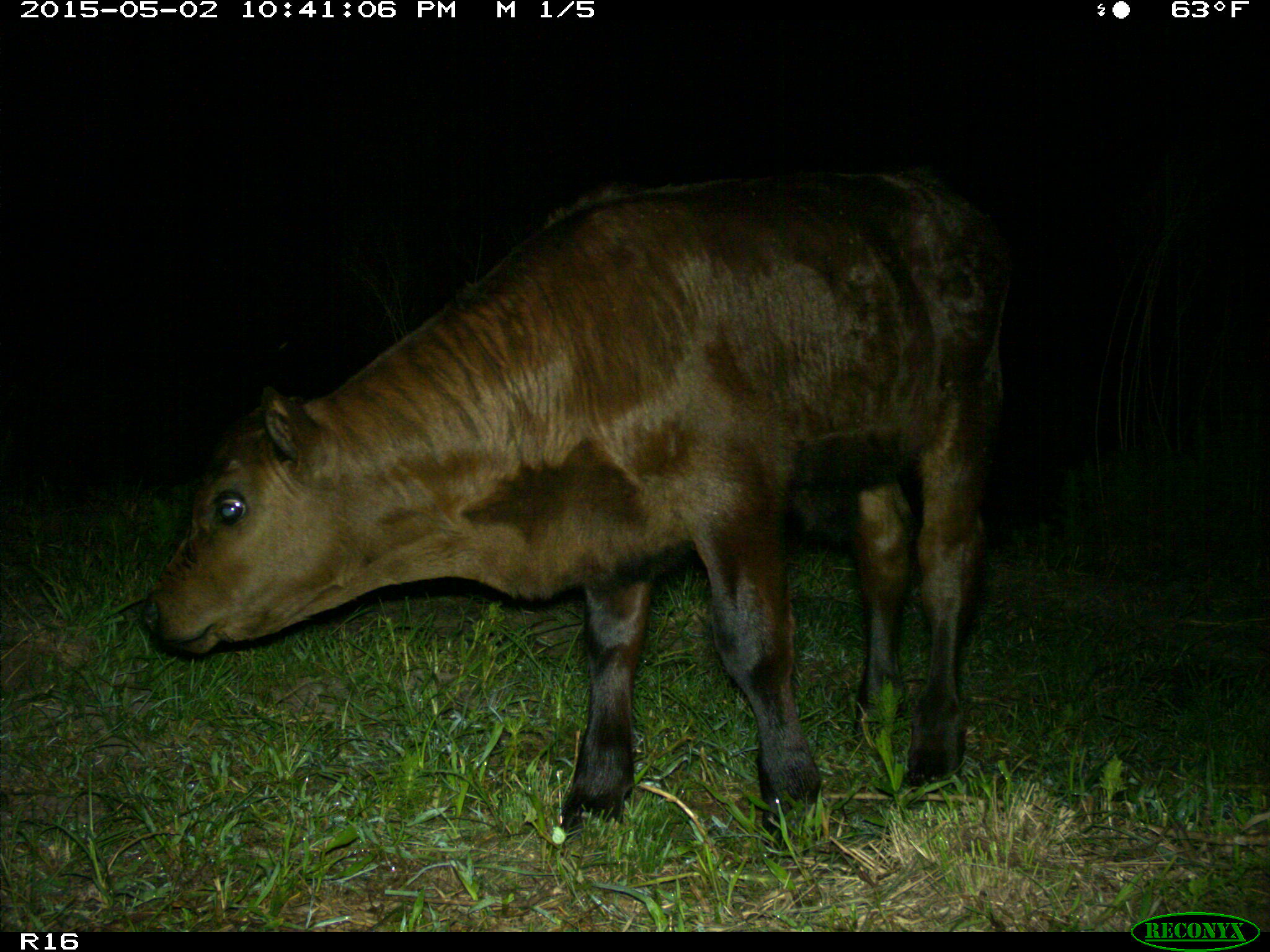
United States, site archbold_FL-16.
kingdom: Animalia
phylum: Chordata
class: Mammalia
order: Artiodactyla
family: Bovidae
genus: Bos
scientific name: Bos taurus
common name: domestic cow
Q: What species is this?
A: Bos taurus (domestic cow).